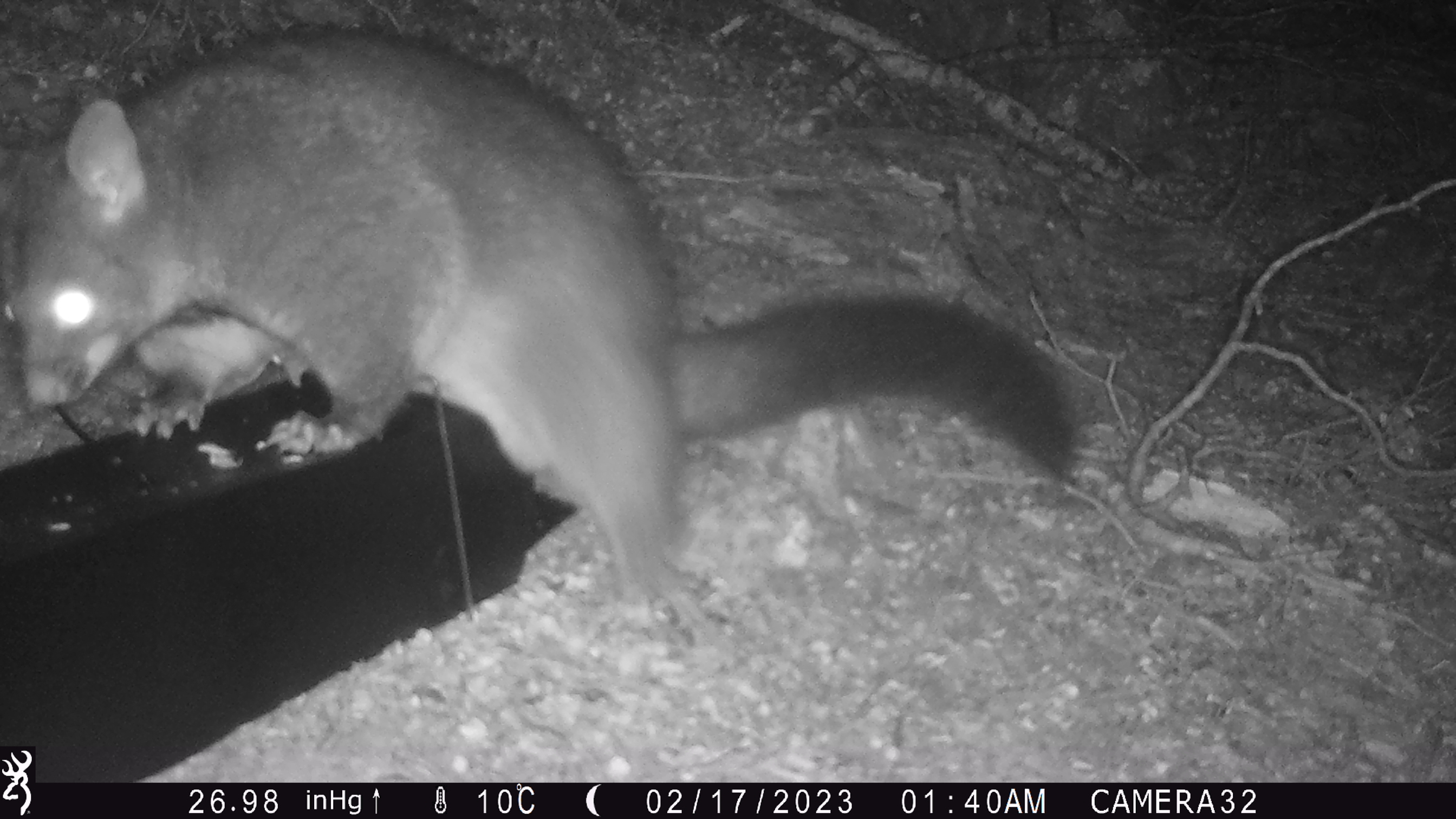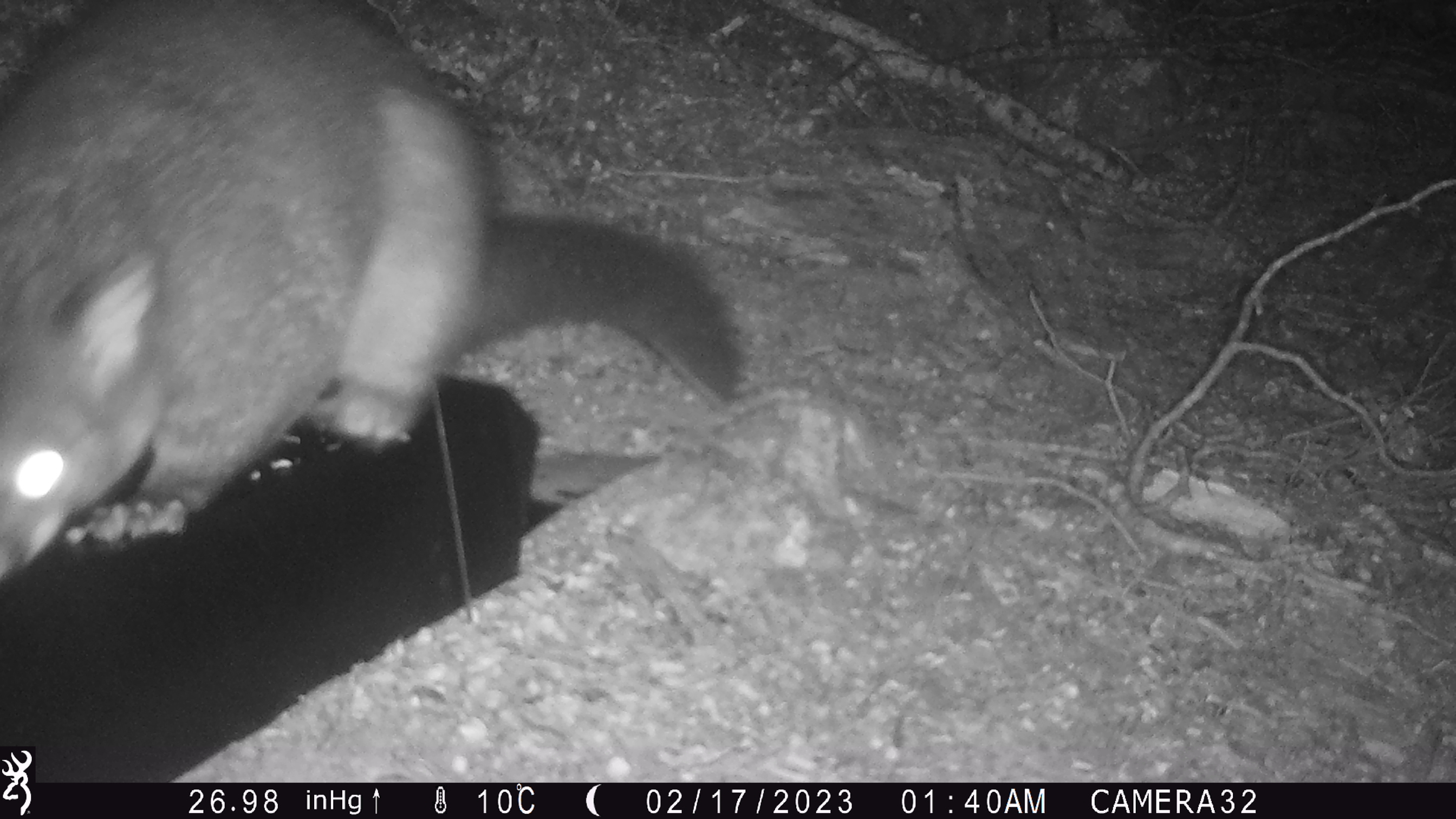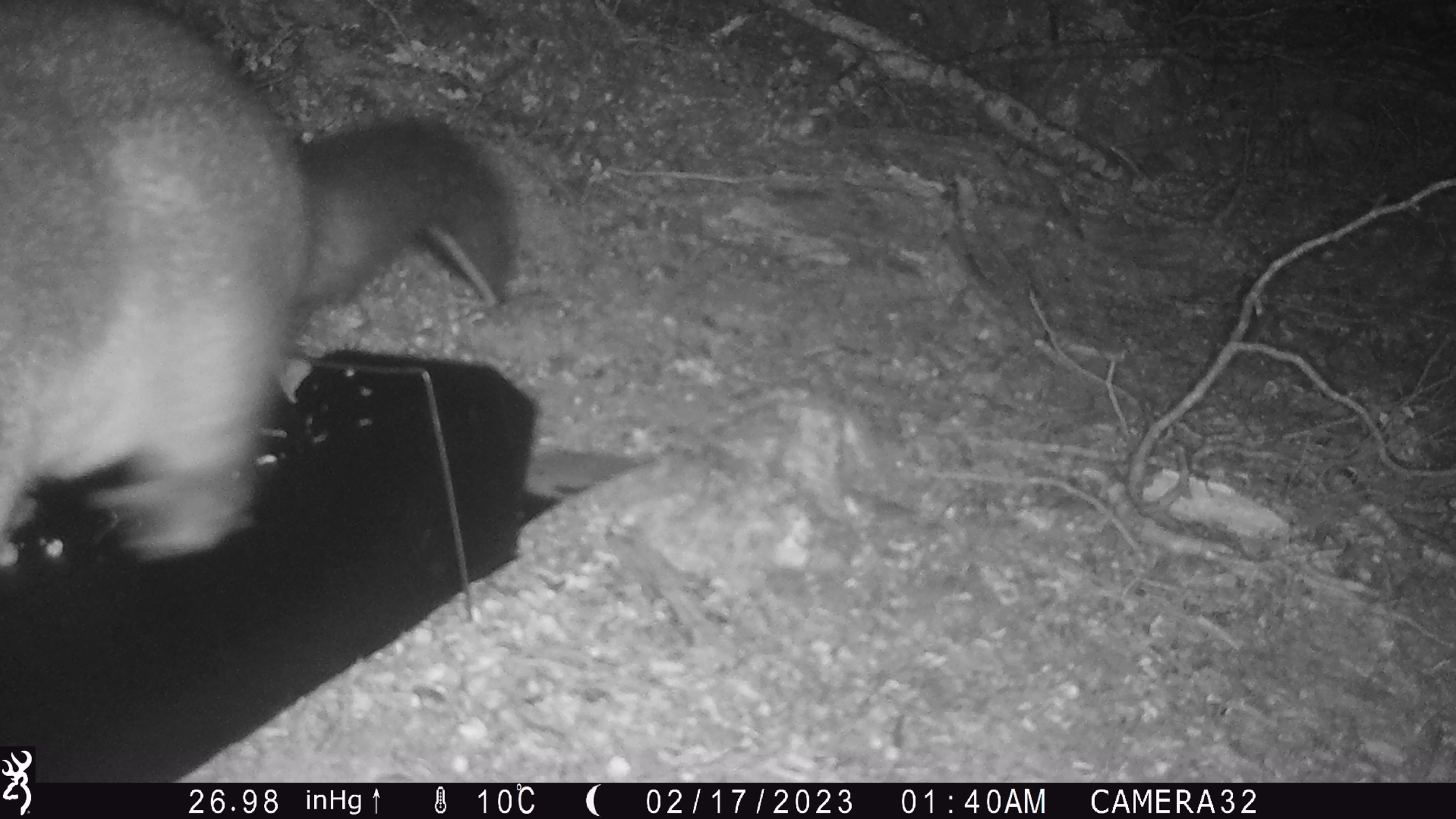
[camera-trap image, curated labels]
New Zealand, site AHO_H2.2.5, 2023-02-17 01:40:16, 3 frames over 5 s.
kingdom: Animalia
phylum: Chordata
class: Mammalia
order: Carnivora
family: Mustelidae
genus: Mustela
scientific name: Mustela erminea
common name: stoat